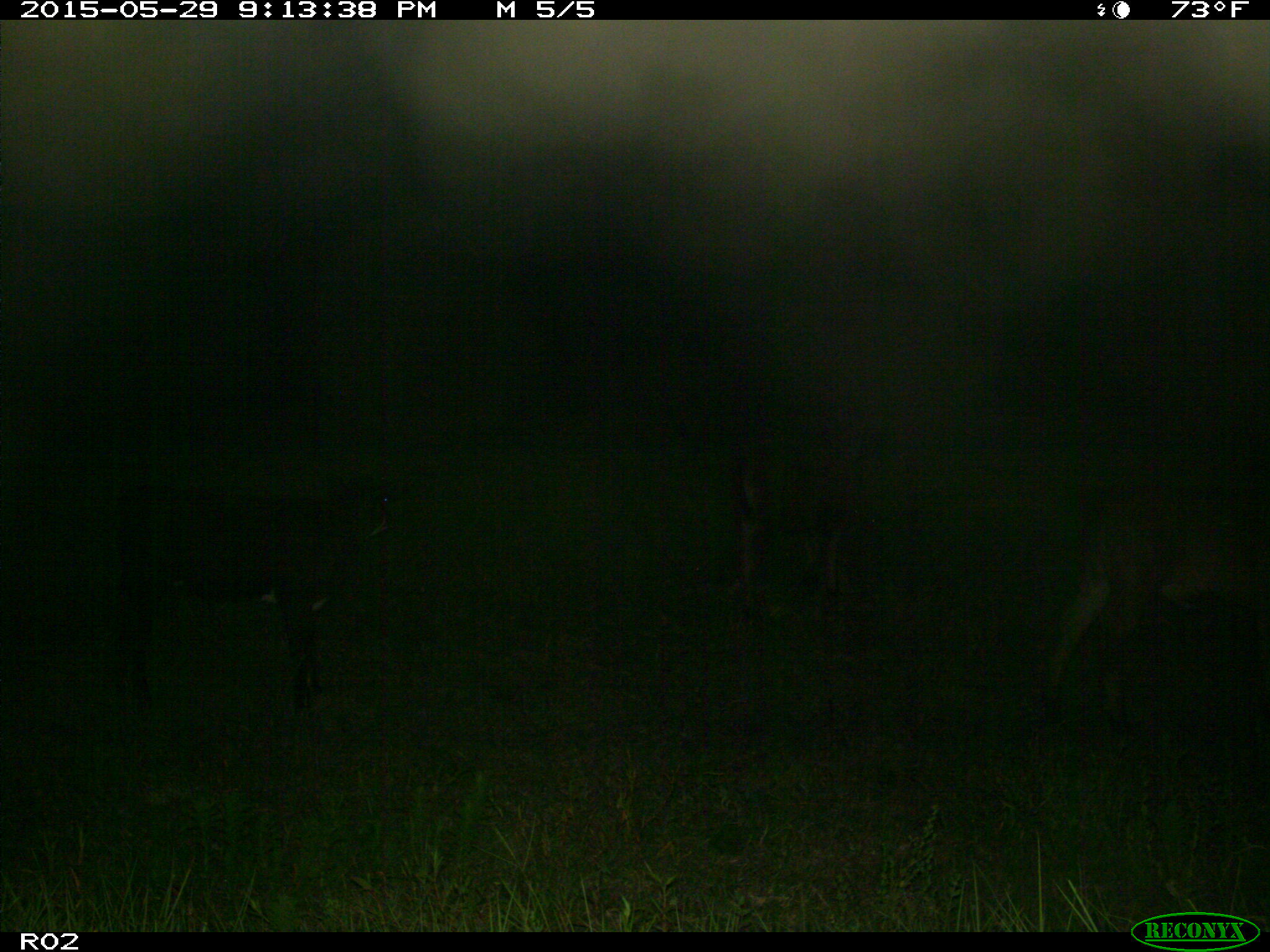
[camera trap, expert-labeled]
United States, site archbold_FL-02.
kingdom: Animalia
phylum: Chordata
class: Mammalia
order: Artiodactyla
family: Bovidae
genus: Bos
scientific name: Bos taurus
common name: domestic cow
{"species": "Bos taurus (domestic cow)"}